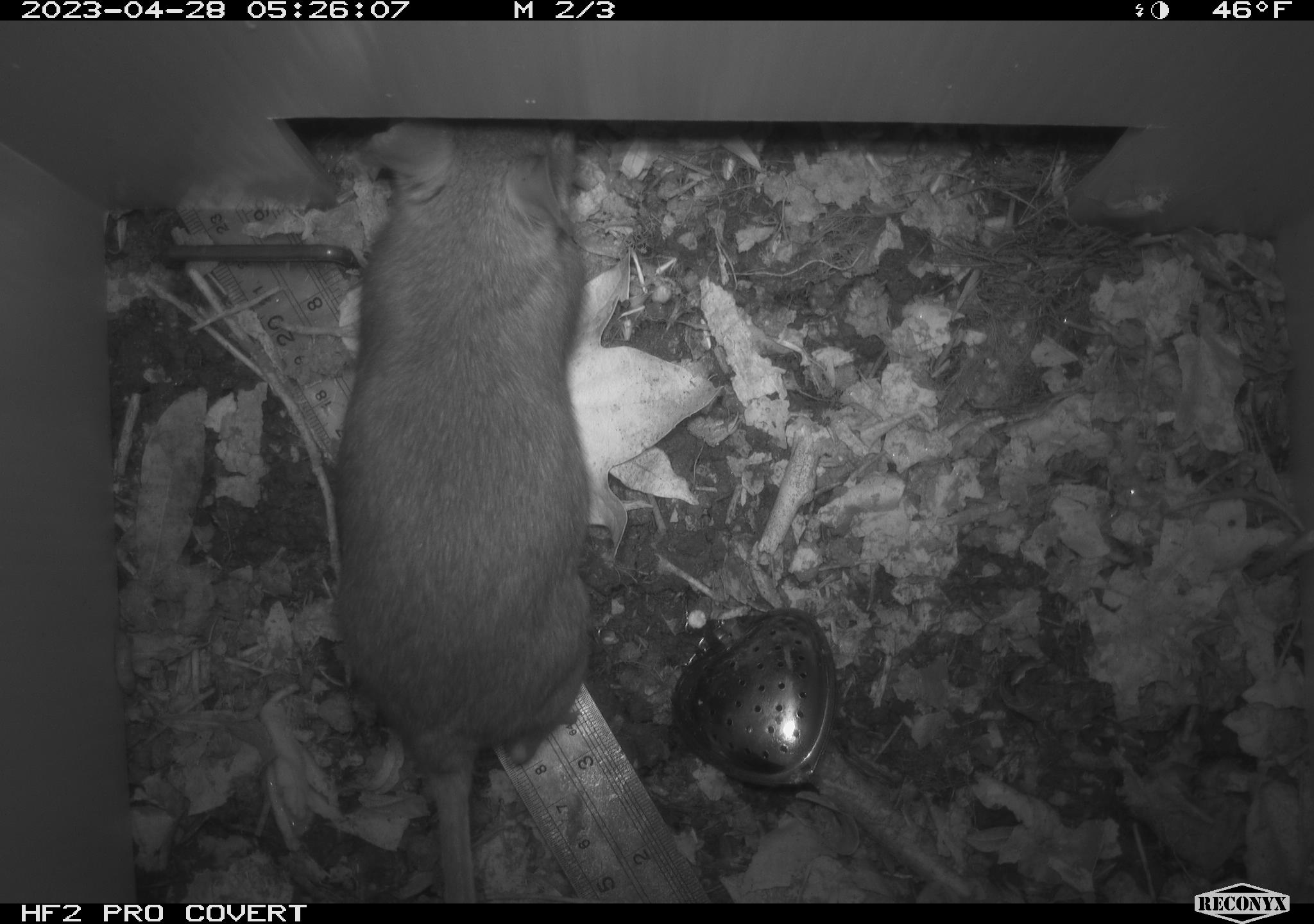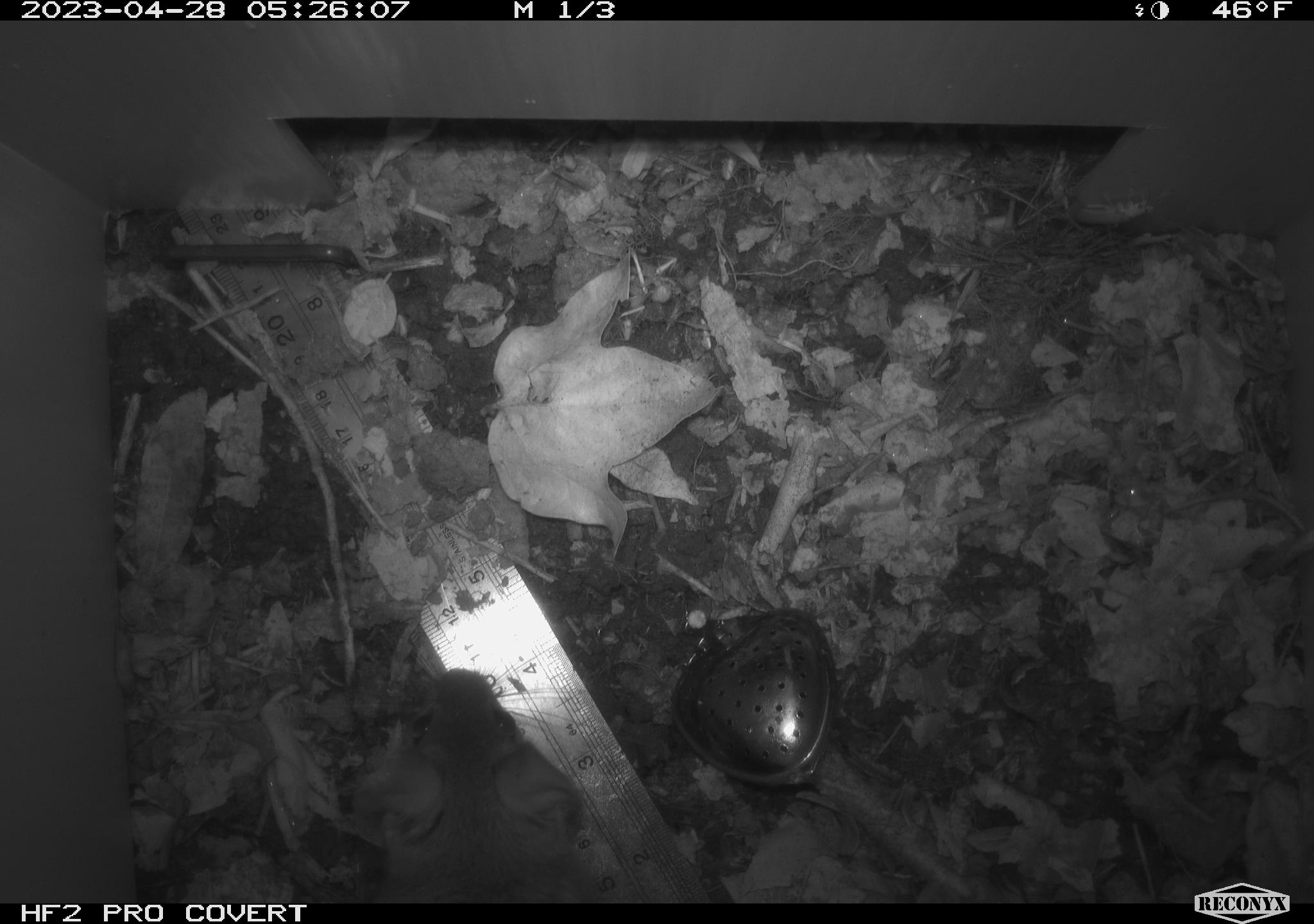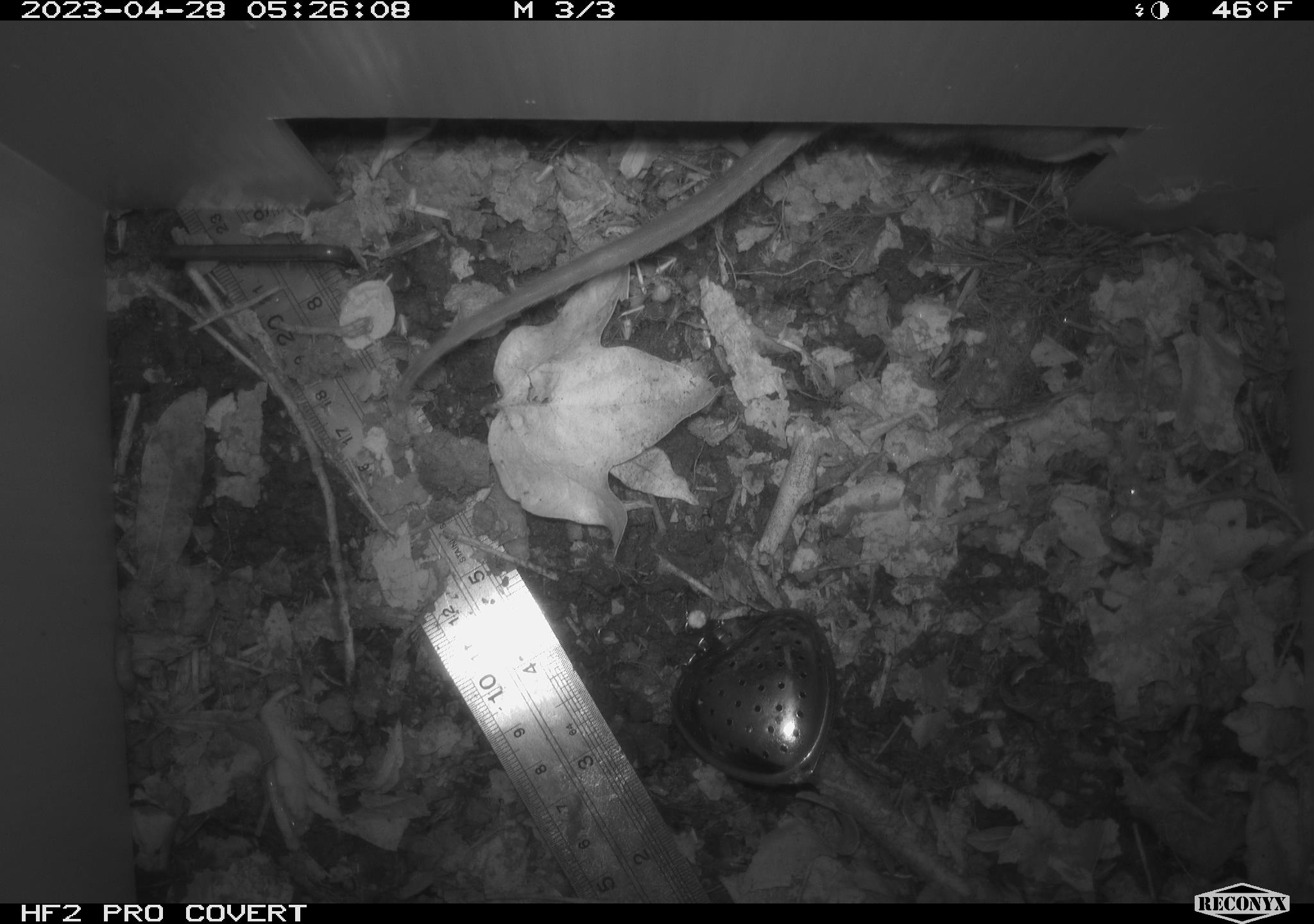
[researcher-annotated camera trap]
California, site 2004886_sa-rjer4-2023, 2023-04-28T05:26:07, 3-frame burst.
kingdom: Animalia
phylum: Chordata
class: Mammalia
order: Rodentia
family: Cricetidae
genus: Neotoma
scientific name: Neotoma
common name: pack rat or woodrat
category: neotoma species